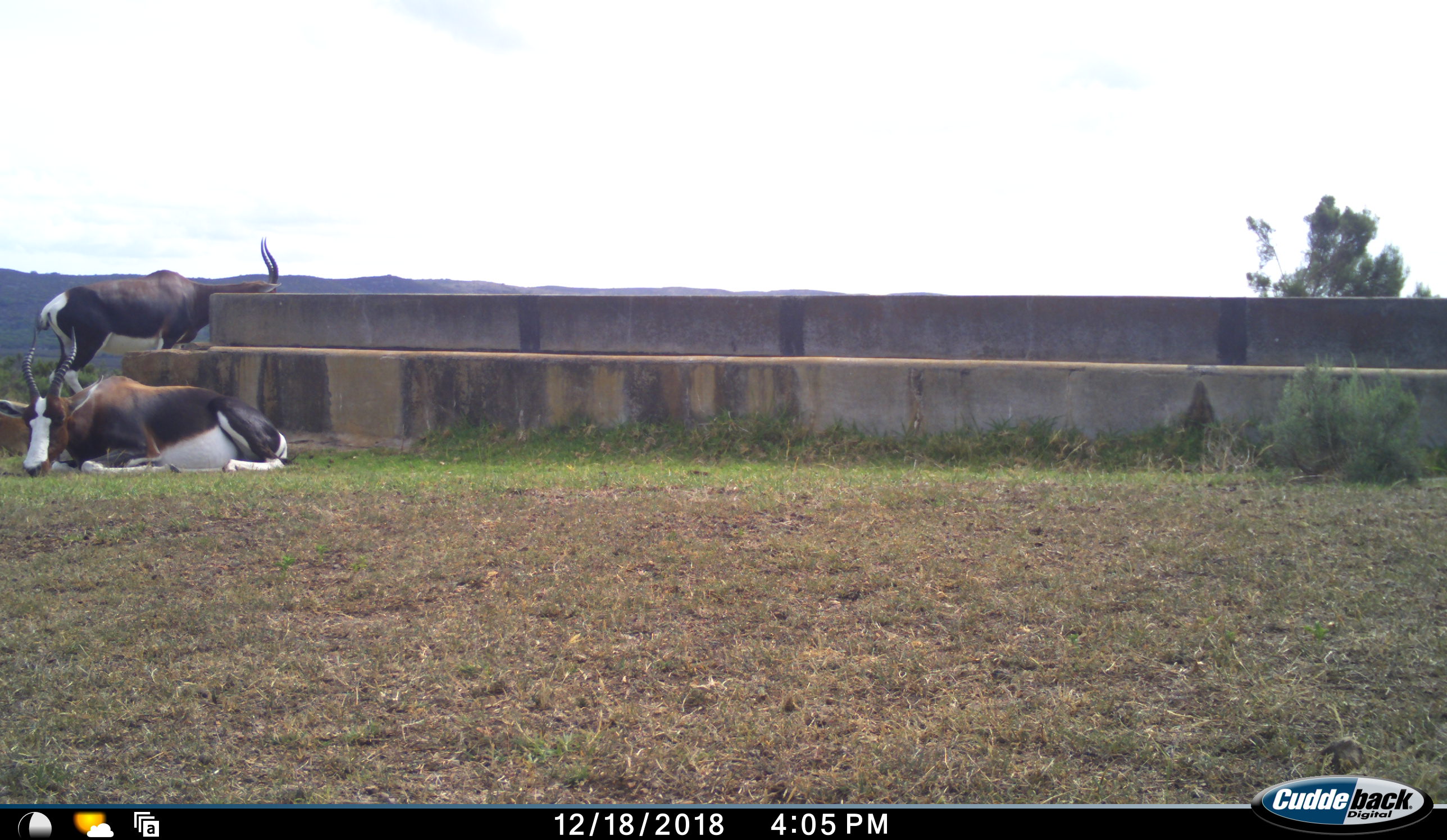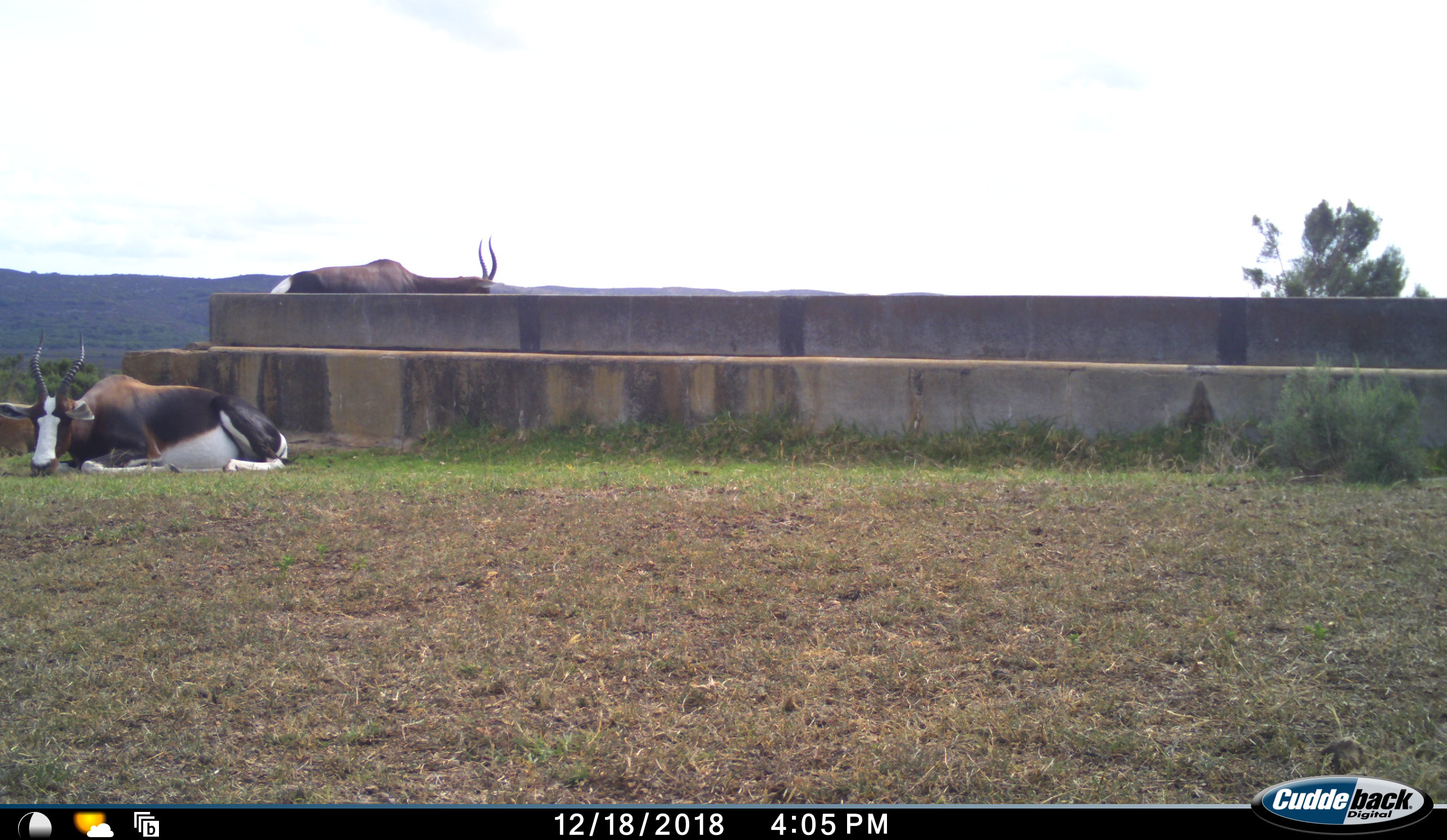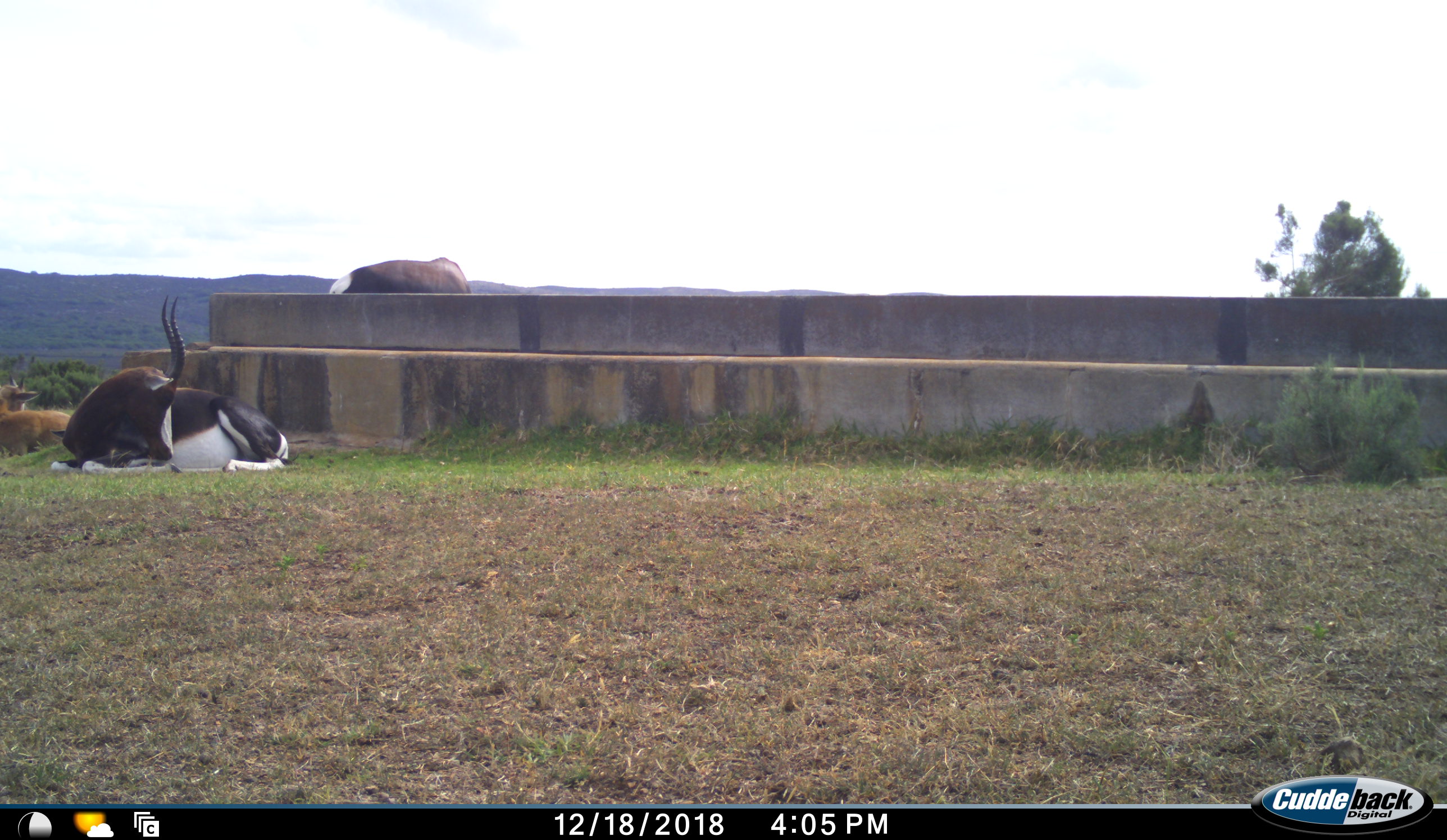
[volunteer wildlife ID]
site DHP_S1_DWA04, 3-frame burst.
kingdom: Animalia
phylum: Chordata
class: Mammalia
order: Artiodactyla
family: Bovidae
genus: Damaliscus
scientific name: Damaliscus pygargus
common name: bontebok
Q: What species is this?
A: Bontebok (Damaliscus pygargus).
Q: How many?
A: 3.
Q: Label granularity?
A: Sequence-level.